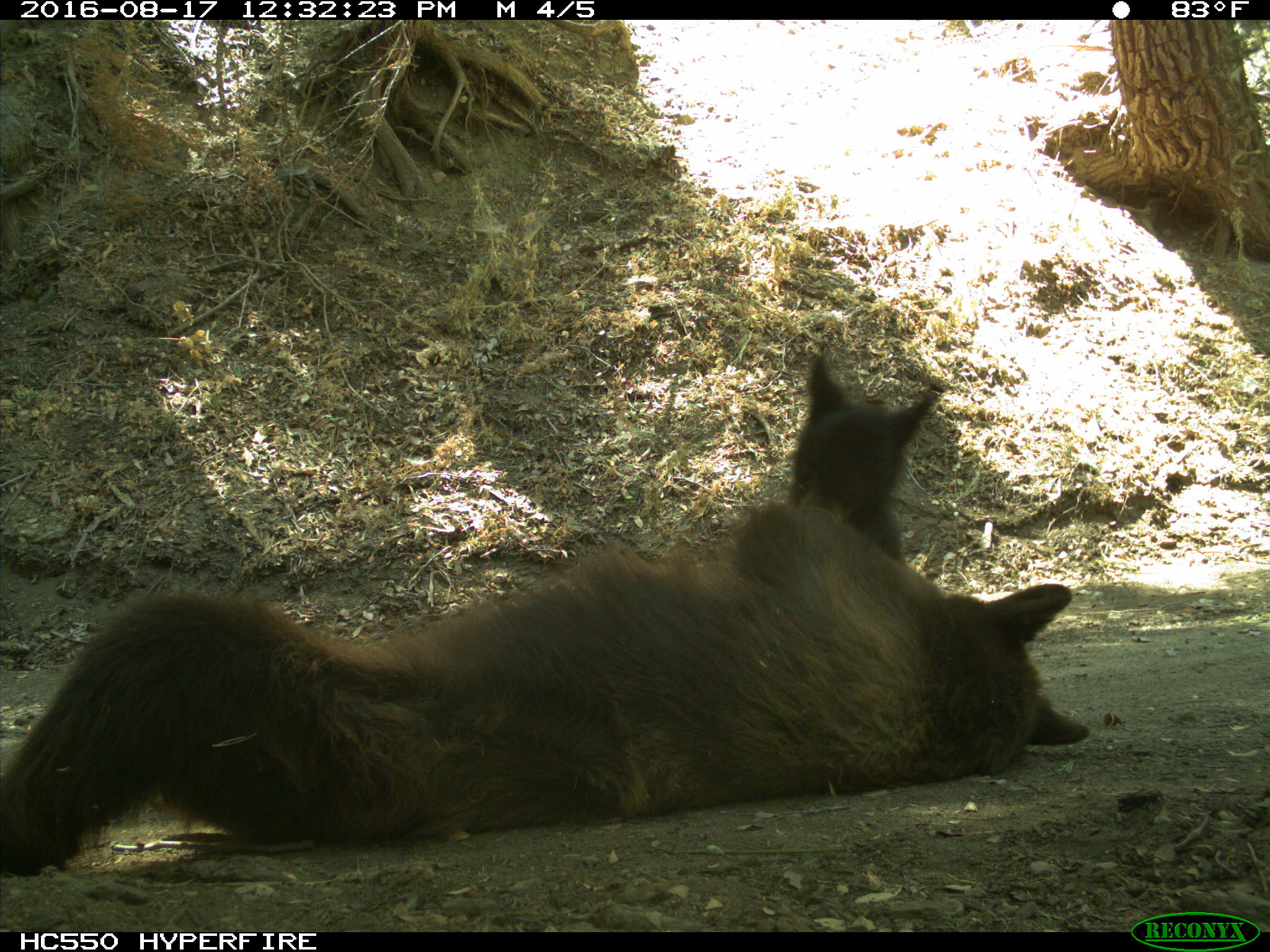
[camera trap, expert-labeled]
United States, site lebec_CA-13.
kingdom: Animalia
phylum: Chordata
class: Mammalia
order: Carnivora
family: Ursidae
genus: Ursus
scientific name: Ursus americanus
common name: american black bear